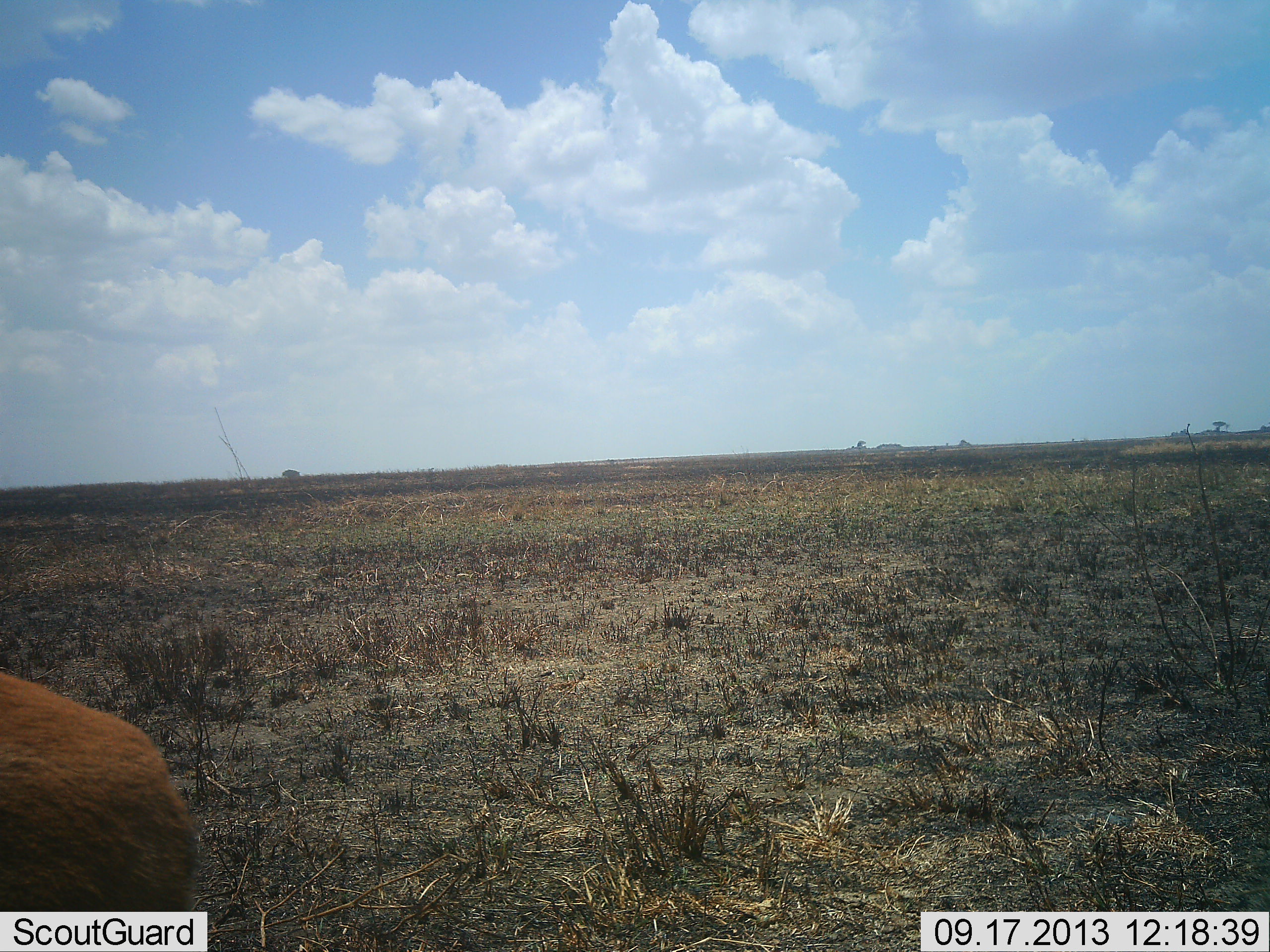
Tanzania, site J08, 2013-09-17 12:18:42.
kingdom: Animalia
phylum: Chordata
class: Mammalia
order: Artiodactyla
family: Bovidae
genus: Eudorcas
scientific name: Eudorcas thomsonii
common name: thomson's gazelle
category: gazellethomsons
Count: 1.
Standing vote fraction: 100%.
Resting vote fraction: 0%.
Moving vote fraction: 0%.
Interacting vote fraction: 0%.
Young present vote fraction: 0%.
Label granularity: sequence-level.